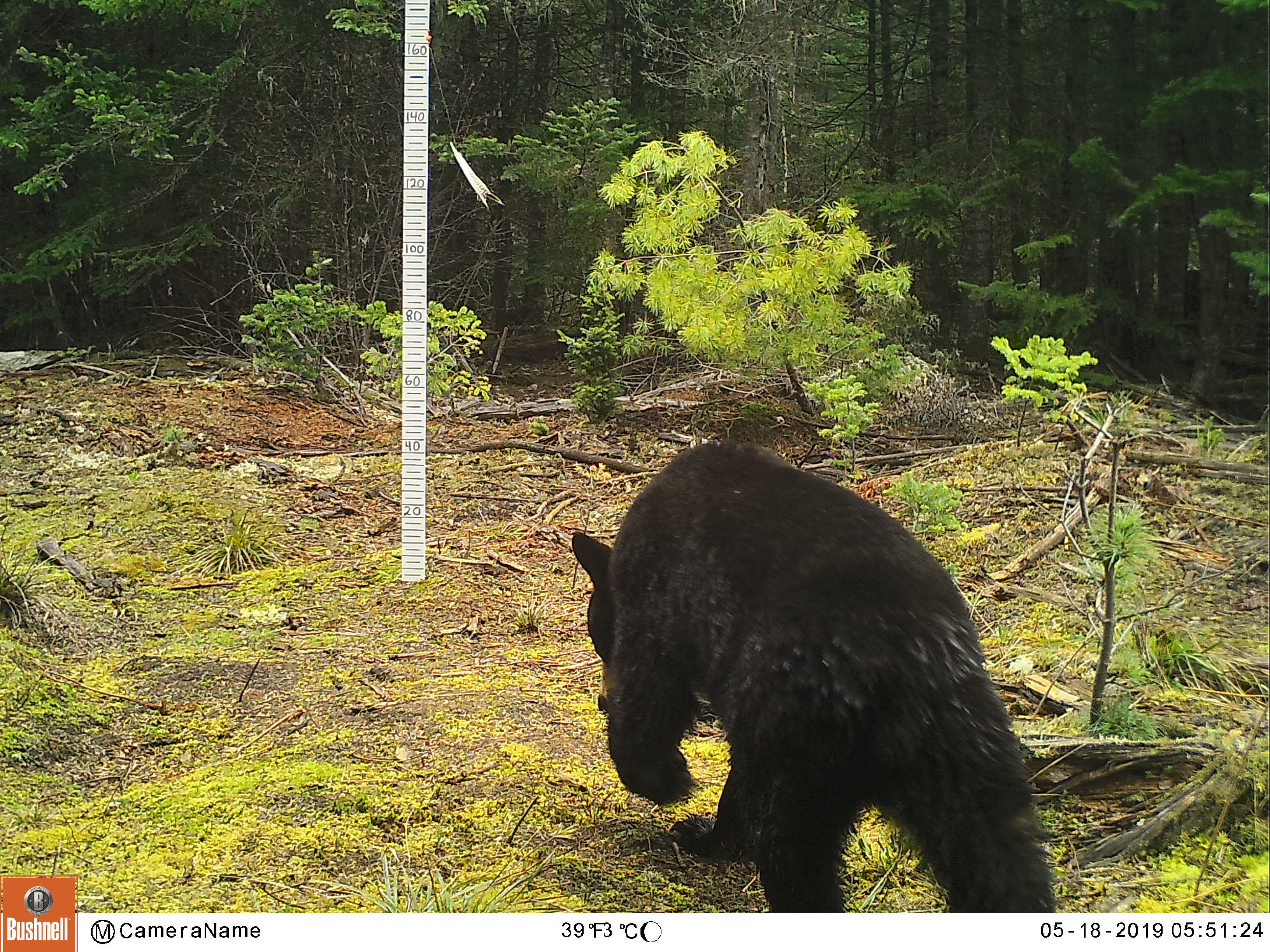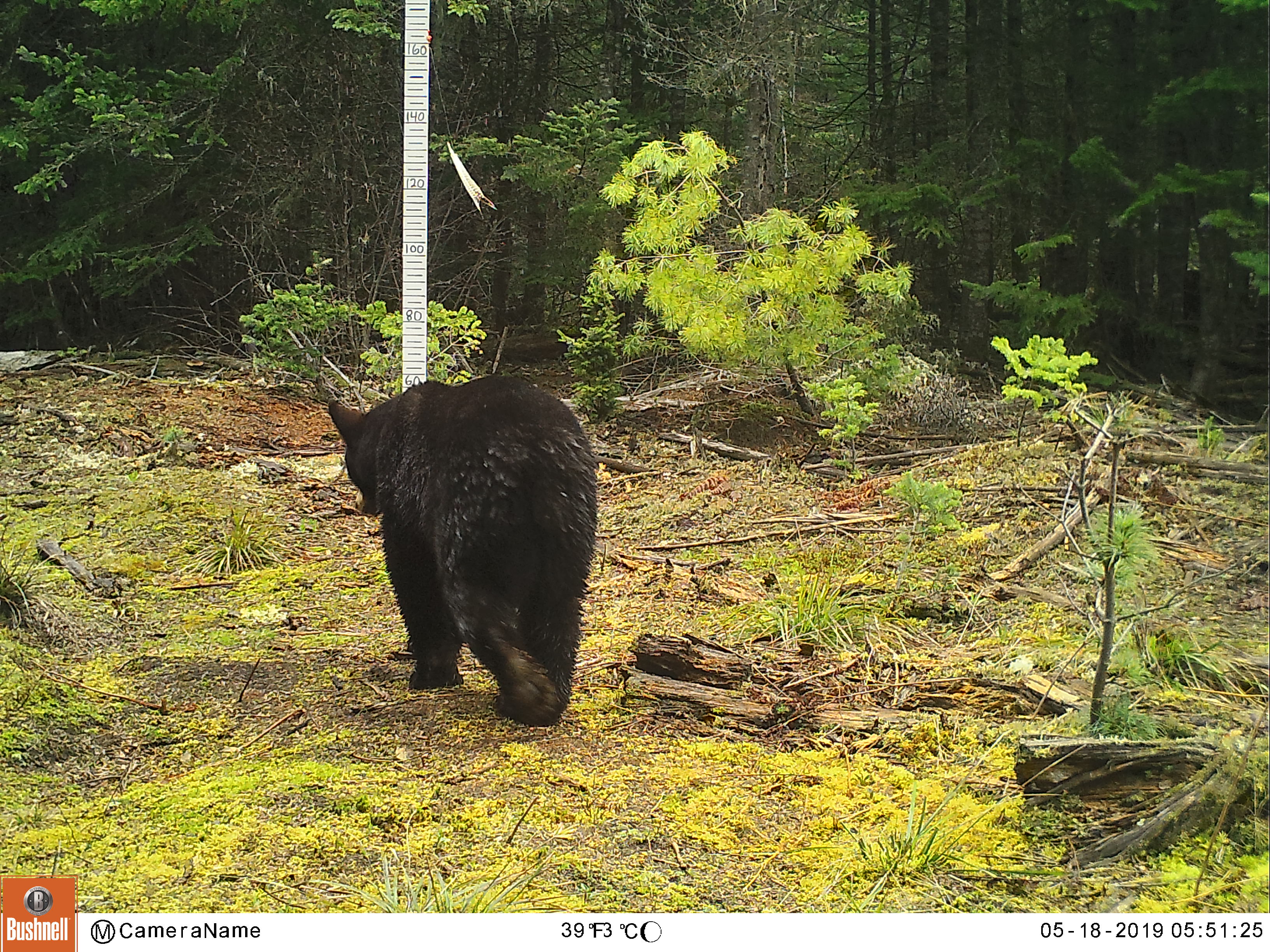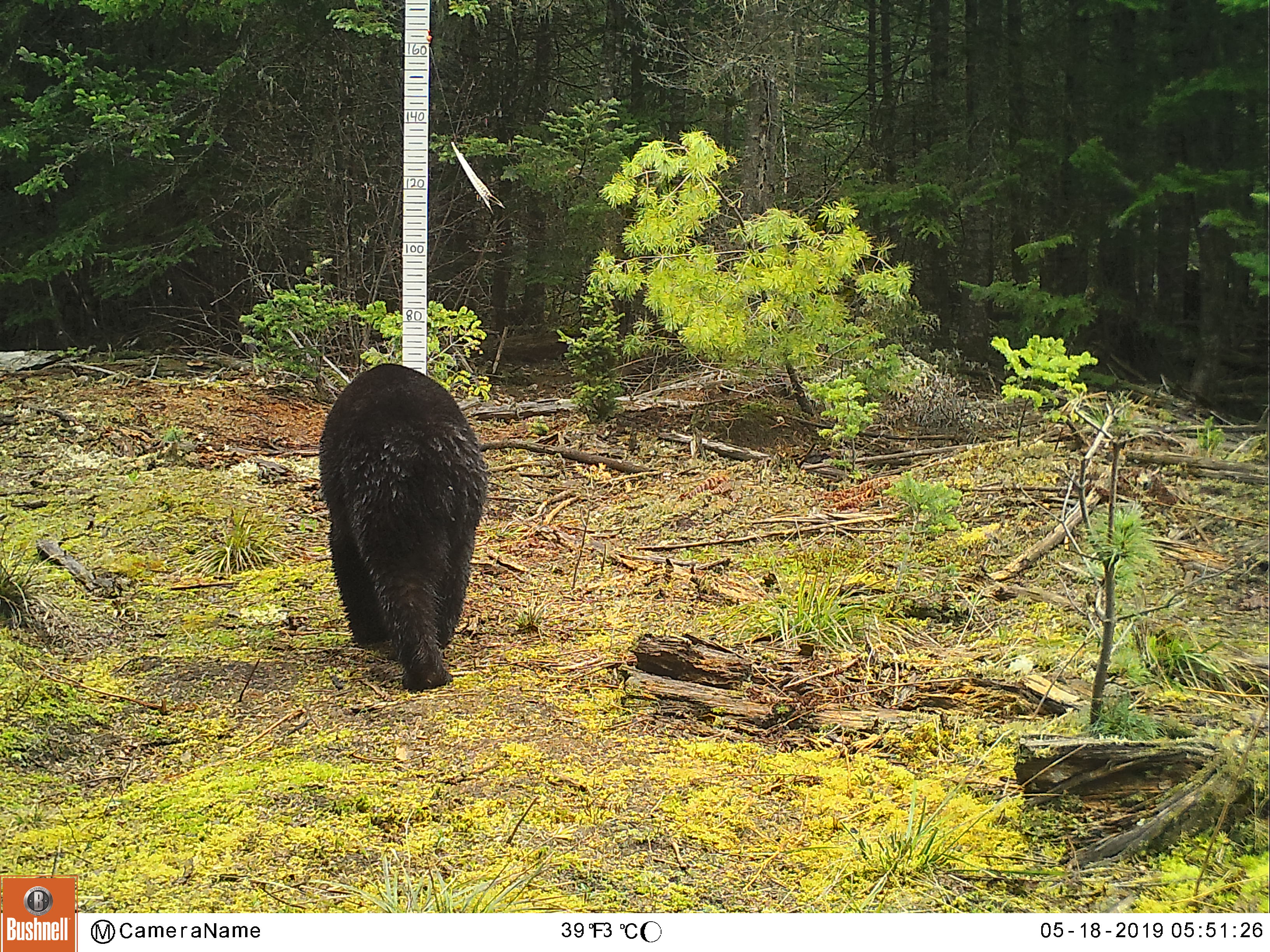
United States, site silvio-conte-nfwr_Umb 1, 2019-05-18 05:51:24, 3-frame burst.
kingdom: Animalia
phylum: Chordata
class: Mammalia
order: Carnivora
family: Ursidae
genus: Ursus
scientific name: Ursus americanus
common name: black bear